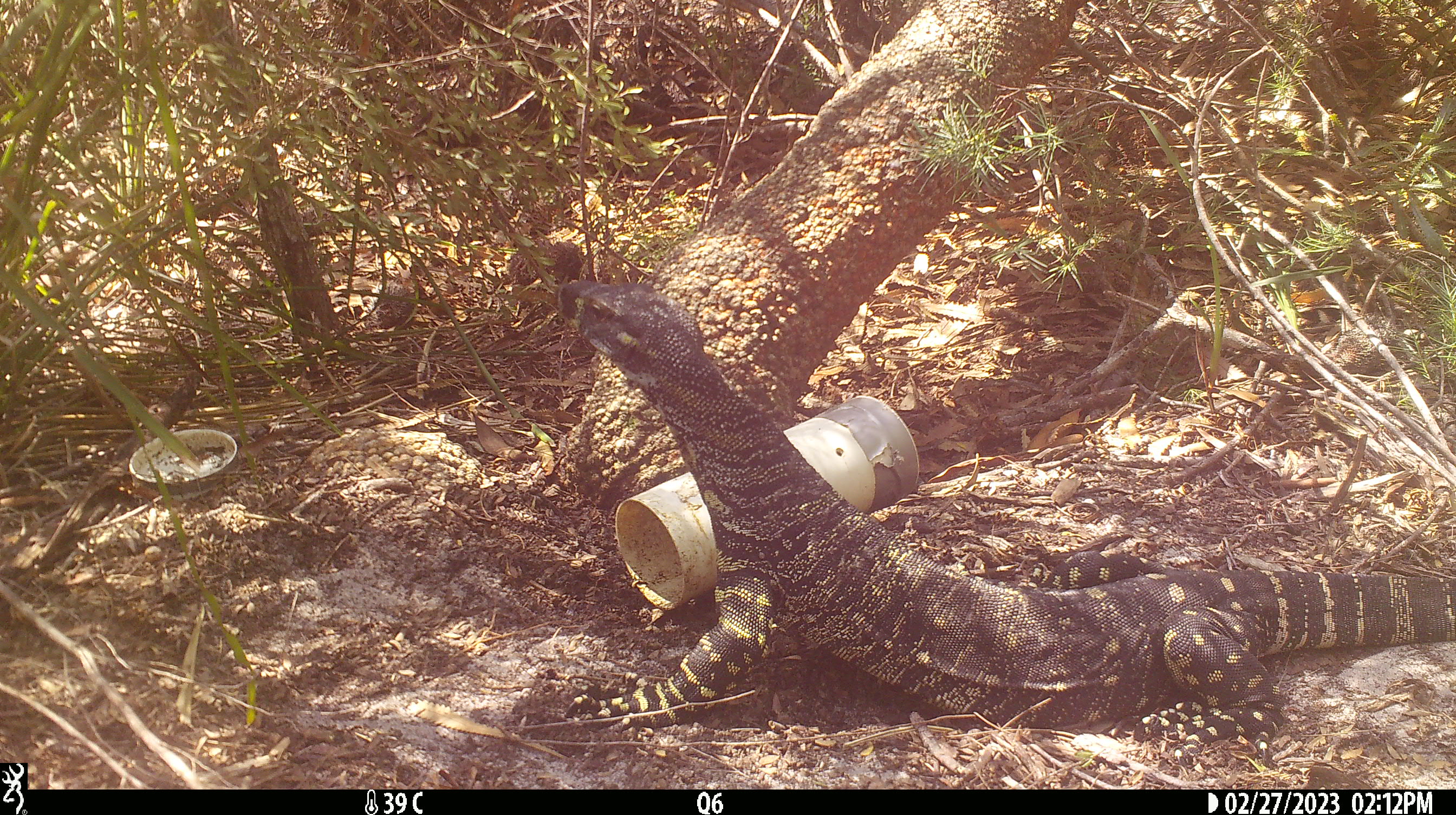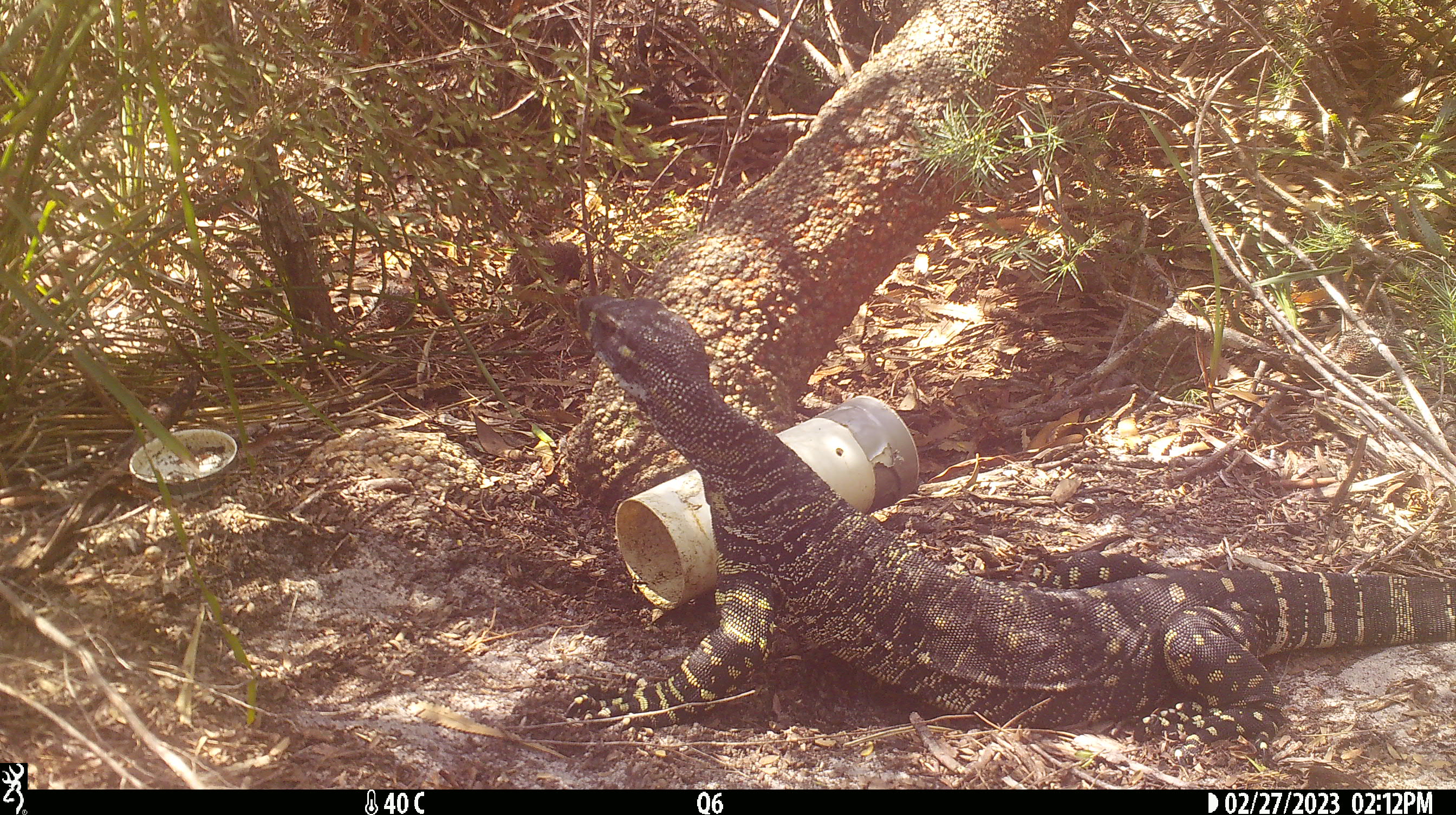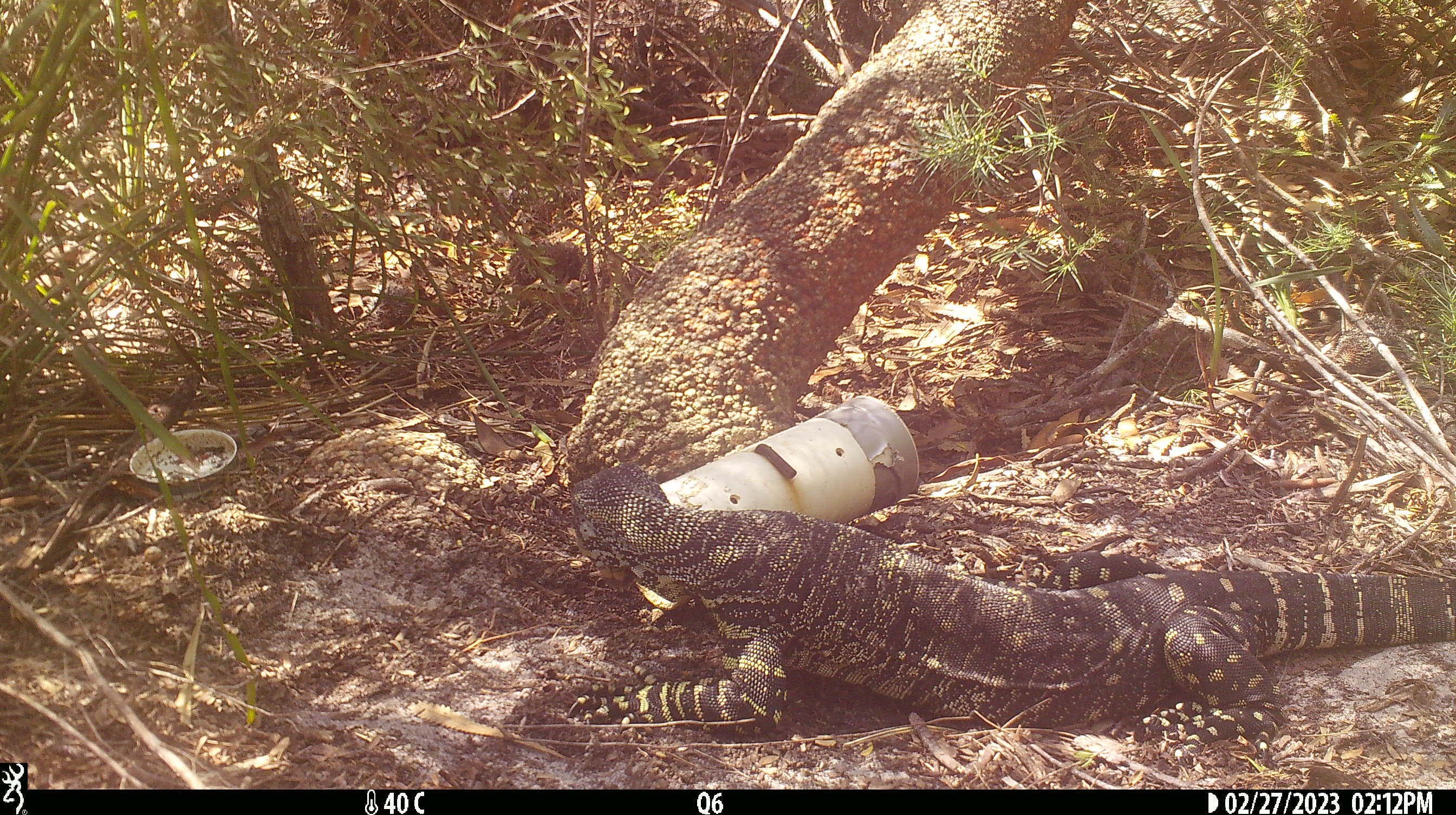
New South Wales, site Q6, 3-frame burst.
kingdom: Animalia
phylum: Chordata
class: Reptilia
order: Squamata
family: Varanidae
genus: Varanus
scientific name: Varanus varius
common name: lace monitor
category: goanna